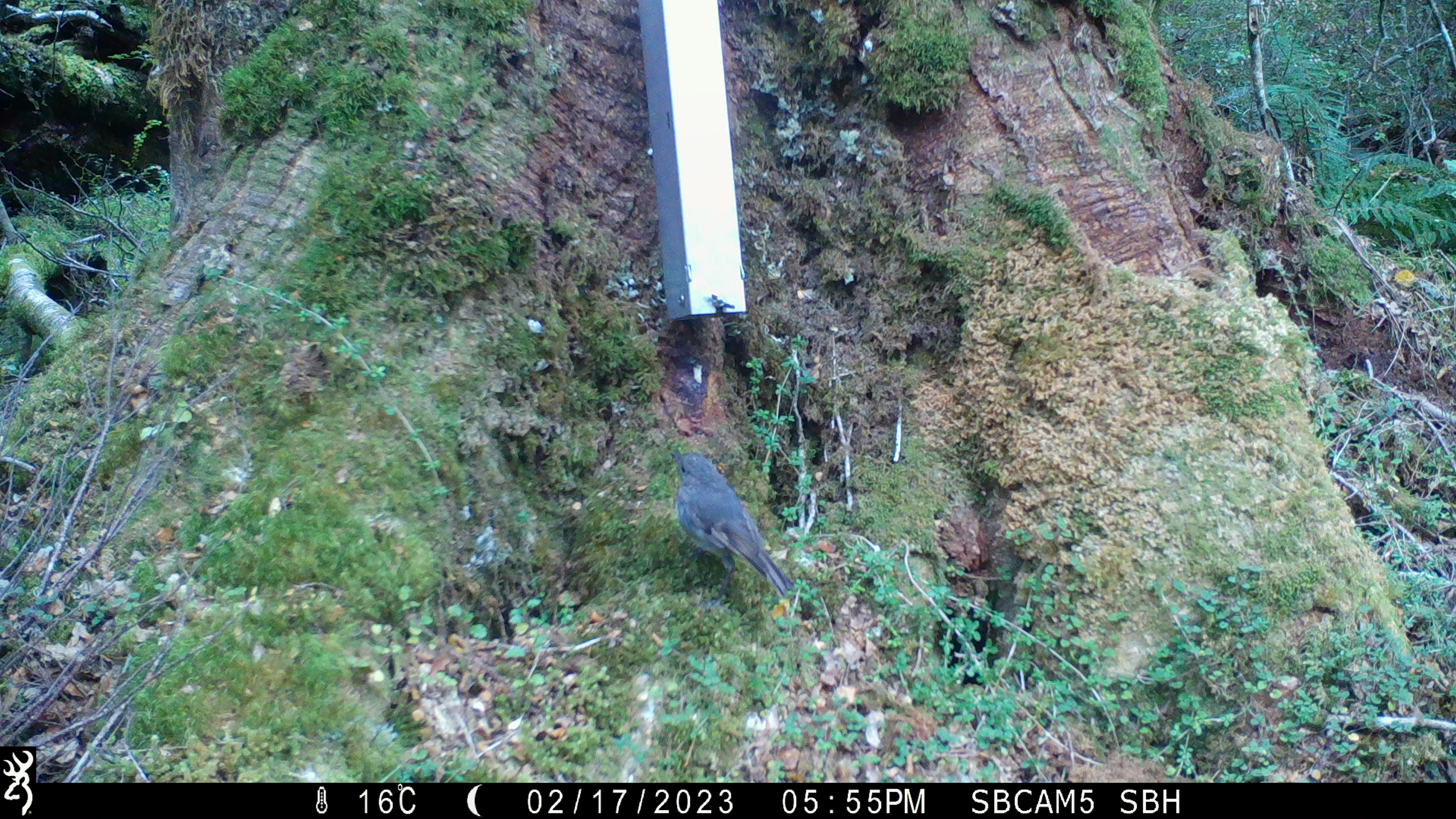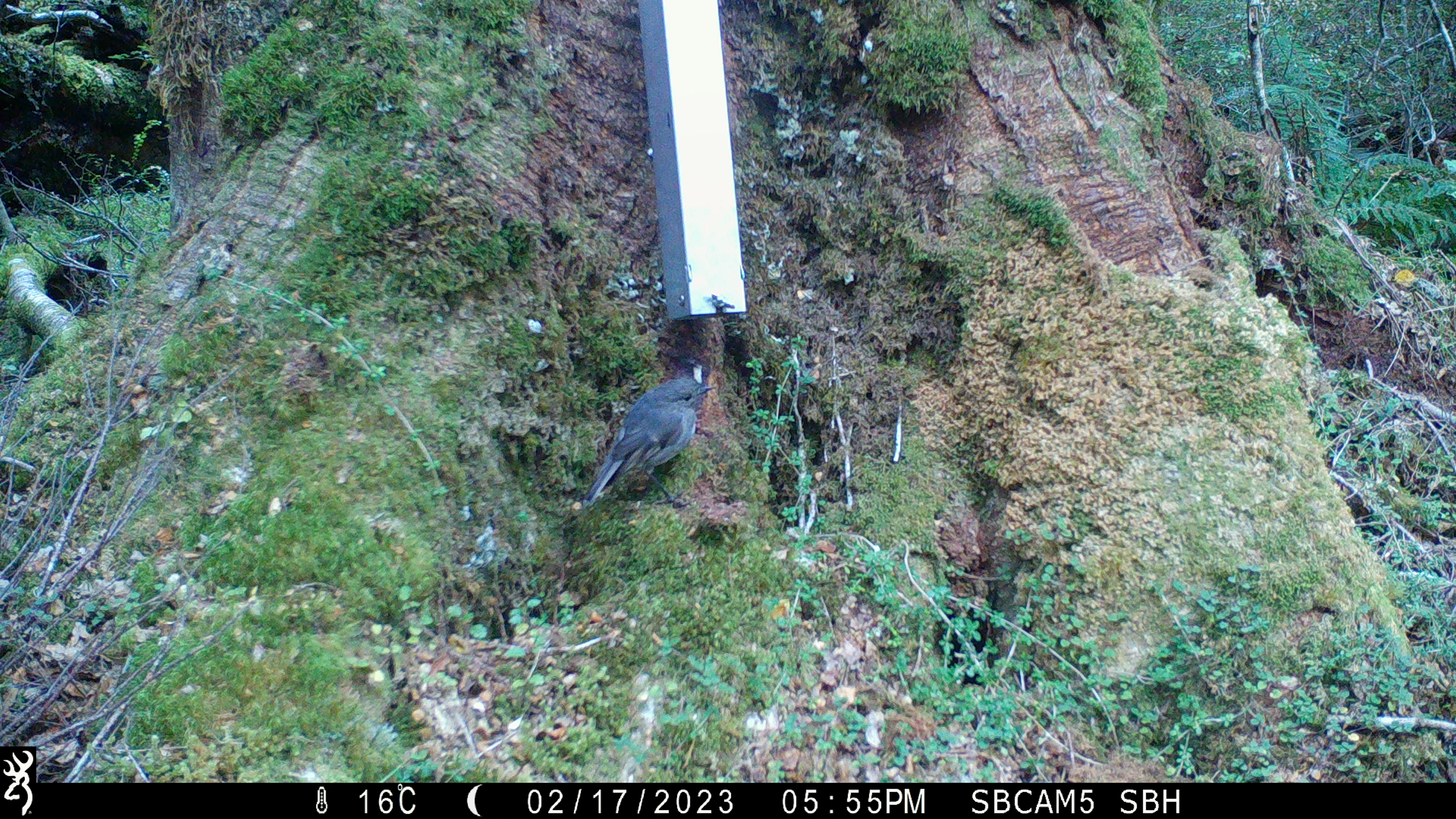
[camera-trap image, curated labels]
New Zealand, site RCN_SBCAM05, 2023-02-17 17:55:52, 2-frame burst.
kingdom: Animalia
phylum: Chordata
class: Aves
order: Passeriformes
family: Petroicidae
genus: Petroica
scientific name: Petroica australis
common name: new zealand robin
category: robin